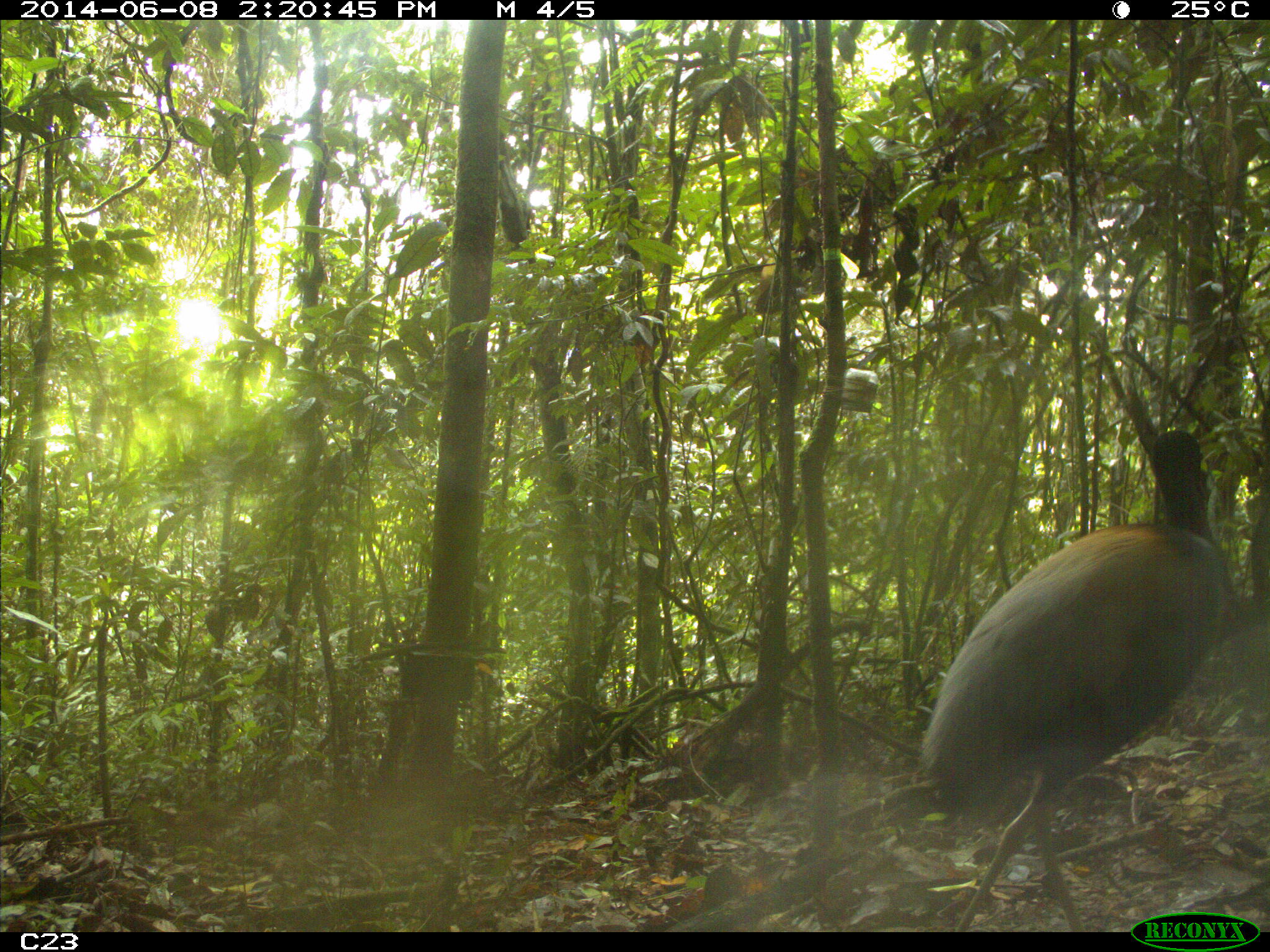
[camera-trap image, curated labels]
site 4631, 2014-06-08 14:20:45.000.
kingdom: Animalia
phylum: Chordata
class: Aves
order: Gruiformes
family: Psophiidae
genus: Psophia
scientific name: Psophia crepitans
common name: gray-winged trumpeter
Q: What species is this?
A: Psophia crepitans (gray-winged trumpeter).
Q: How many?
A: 3.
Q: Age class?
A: Adult.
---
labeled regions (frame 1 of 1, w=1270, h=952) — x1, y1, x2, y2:
psophia crepitans: 913, 426, 1229, 928